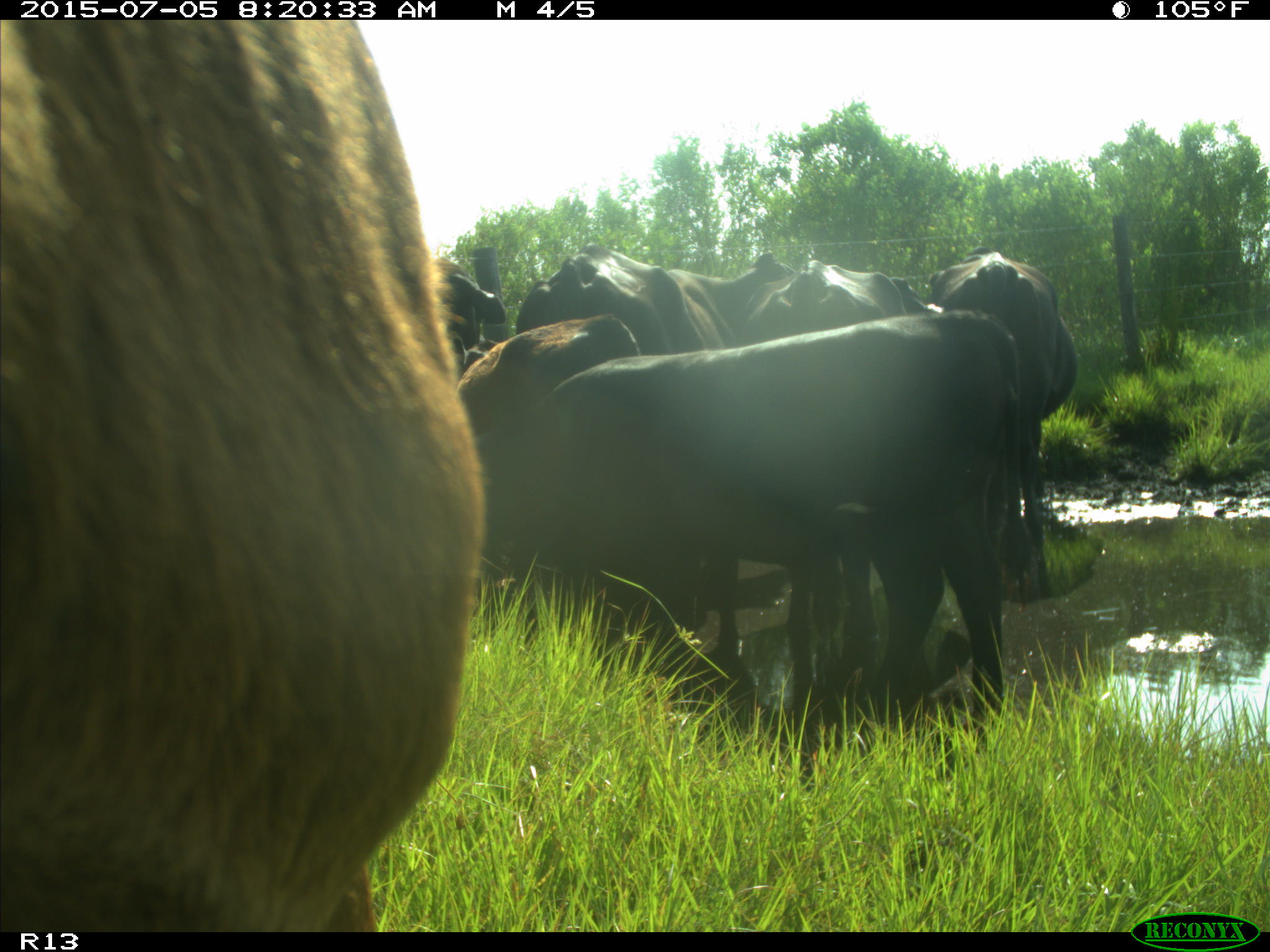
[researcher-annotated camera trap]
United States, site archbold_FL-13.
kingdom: Animalia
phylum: Chordata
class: Mammalia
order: Artiodactyla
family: Bovidae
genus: Bos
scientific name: Bos taurus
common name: domestic cow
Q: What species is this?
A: Bos taurus (domestic cow).